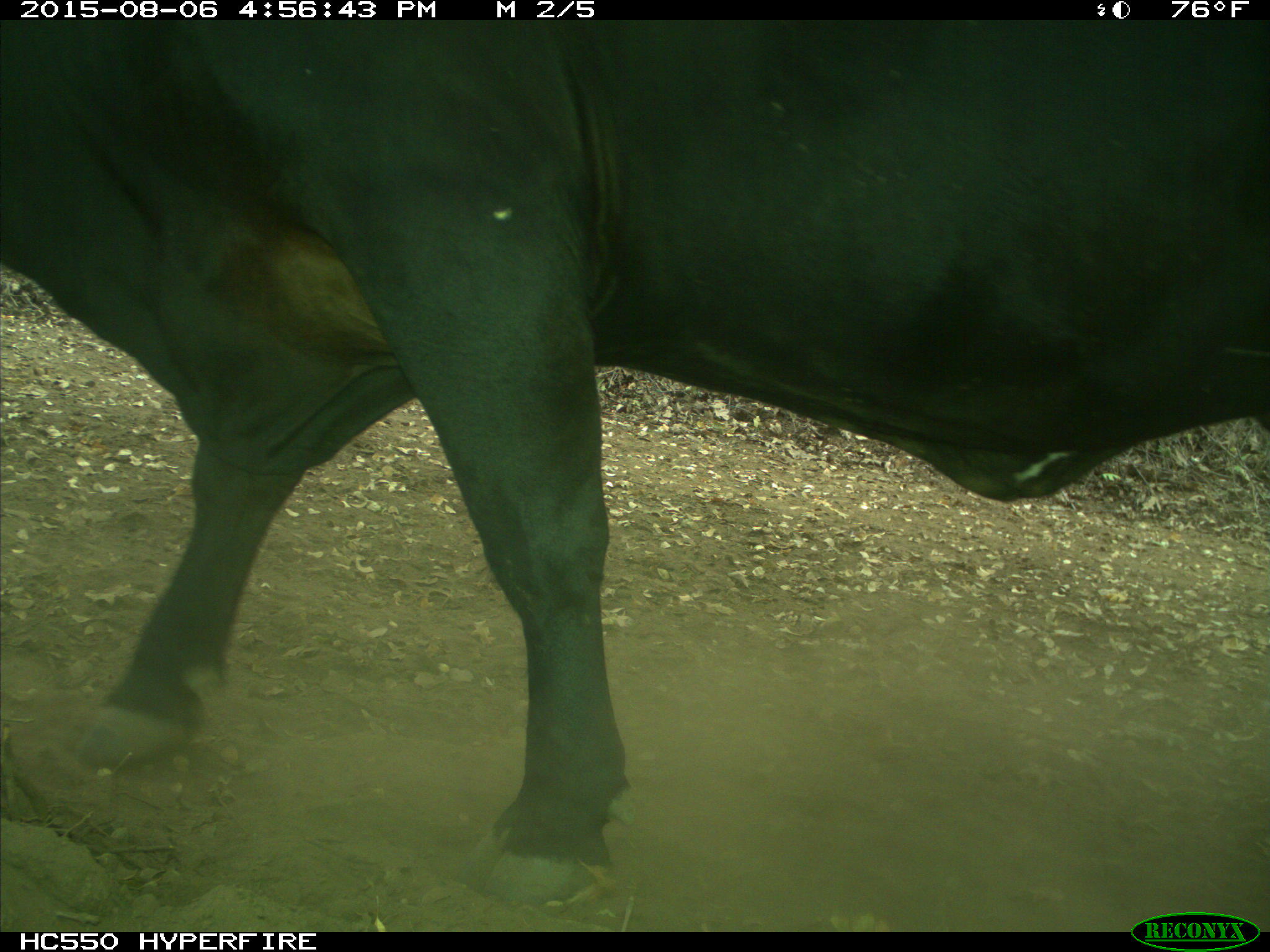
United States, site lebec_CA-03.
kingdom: Animalia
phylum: Chordata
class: Mammalia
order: Artiodactyla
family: Bovidae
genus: Bos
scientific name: Bos taurus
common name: domestic cow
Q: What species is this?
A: Bos taurus (domestic cow).